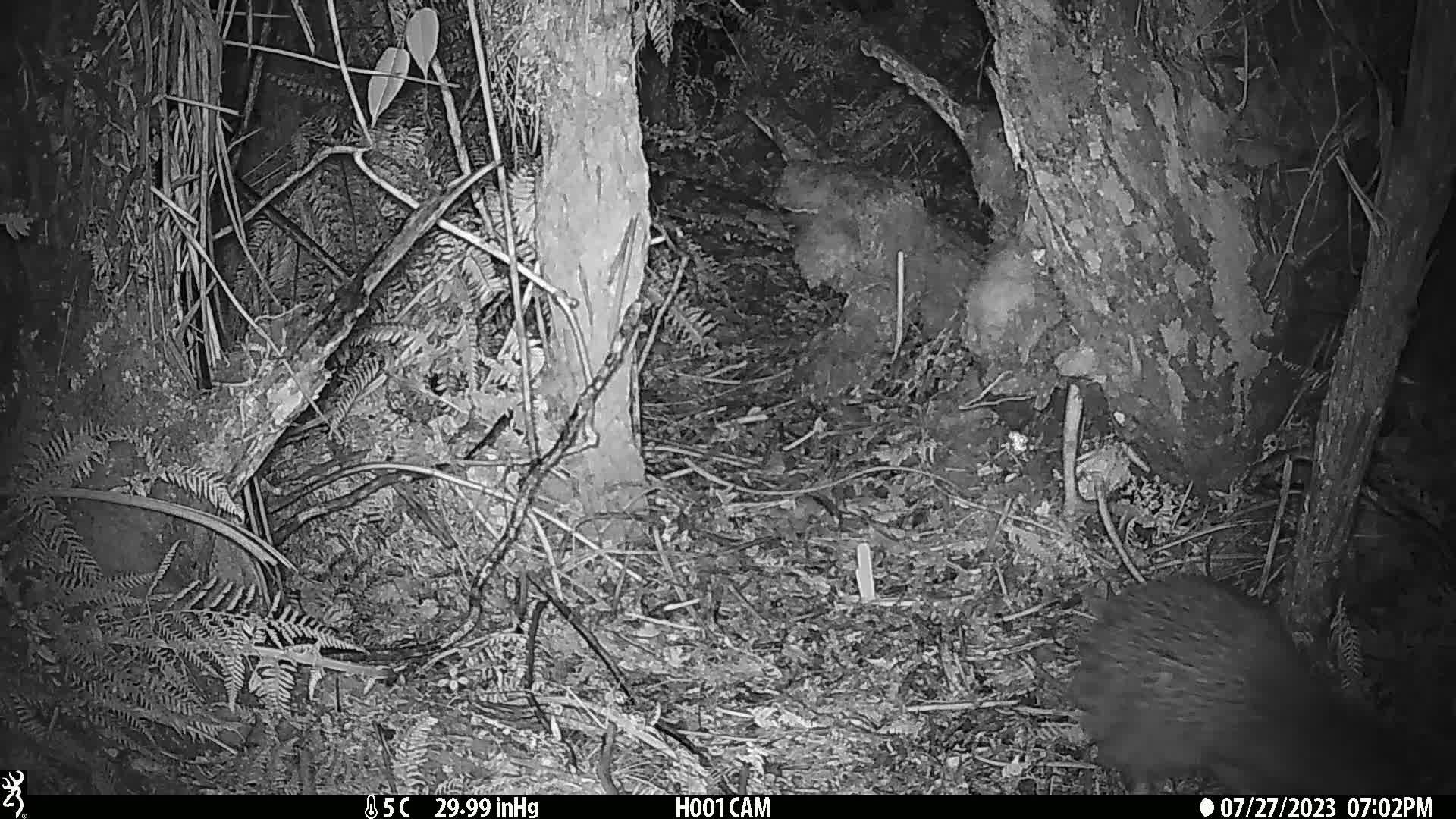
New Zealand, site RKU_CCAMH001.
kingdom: Animalia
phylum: Chordata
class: Aves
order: Apterygiformes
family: Apterygidae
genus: Apteryx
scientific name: Apteryx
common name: kiwi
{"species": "kiwi (Apteryx)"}